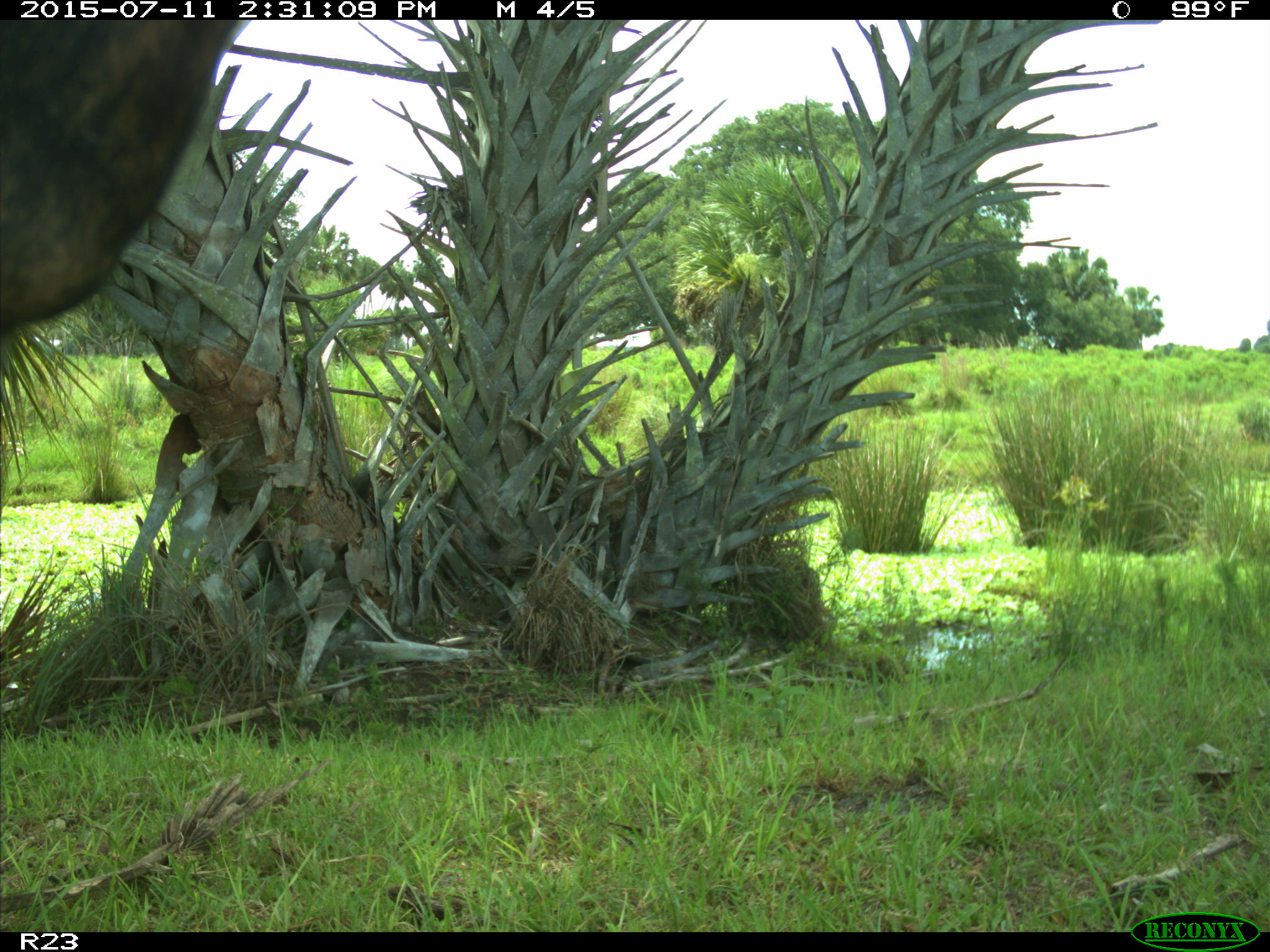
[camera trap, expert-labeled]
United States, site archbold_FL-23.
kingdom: Animalia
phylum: Chordata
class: Mammalia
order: Artiodactyla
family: Bovidae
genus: Bos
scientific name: Bos taurus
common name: domestic cow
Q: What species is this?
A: Bos taurus (domestic cow).